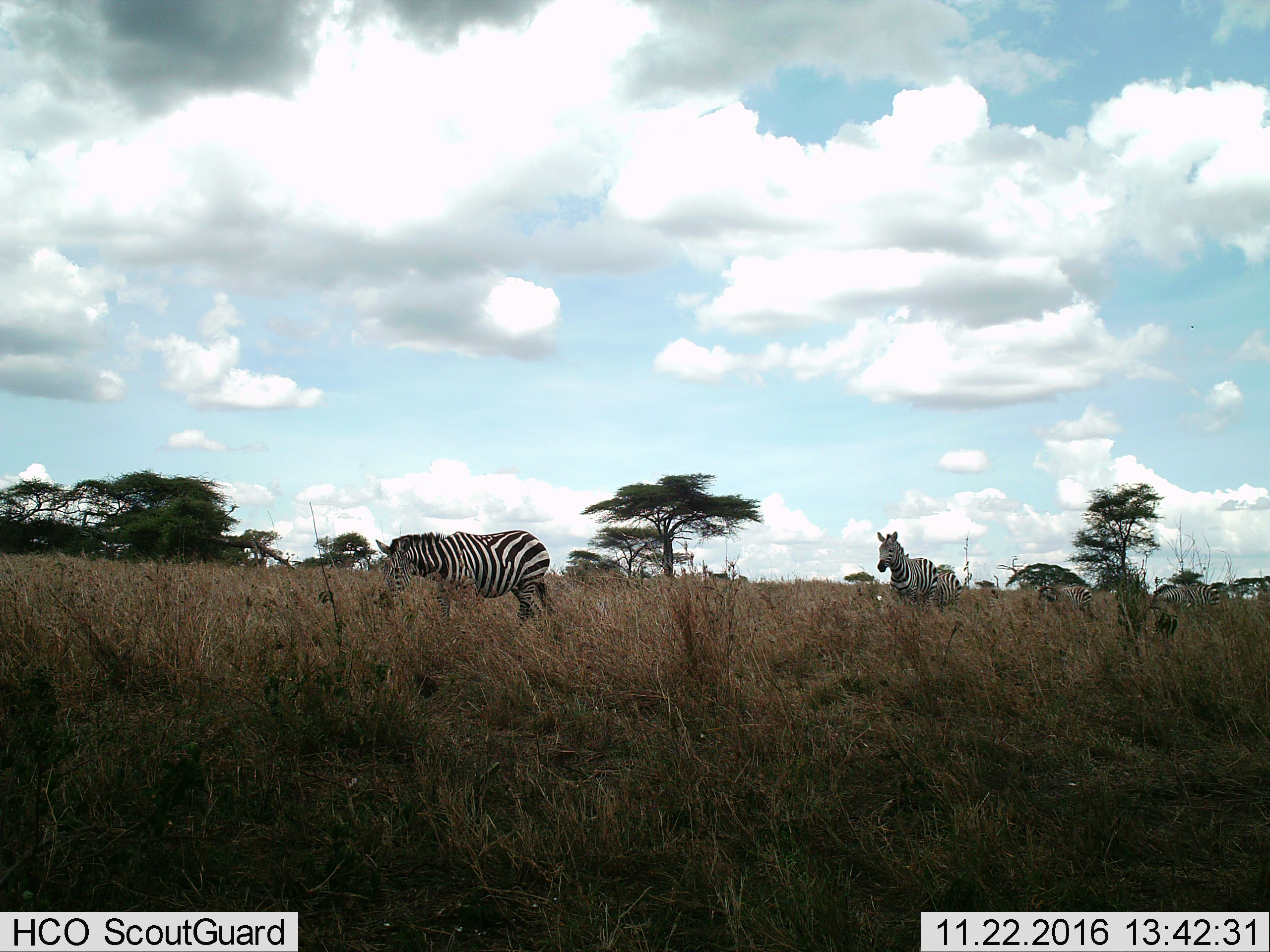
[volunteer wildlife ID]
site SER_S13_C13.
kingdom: Animalia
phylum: Chordata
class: Mammalia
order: Perissodactyla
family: Equidae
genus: Equus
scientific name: Equus quagga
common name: plains zebra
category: zebraplains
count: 5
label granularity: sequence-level